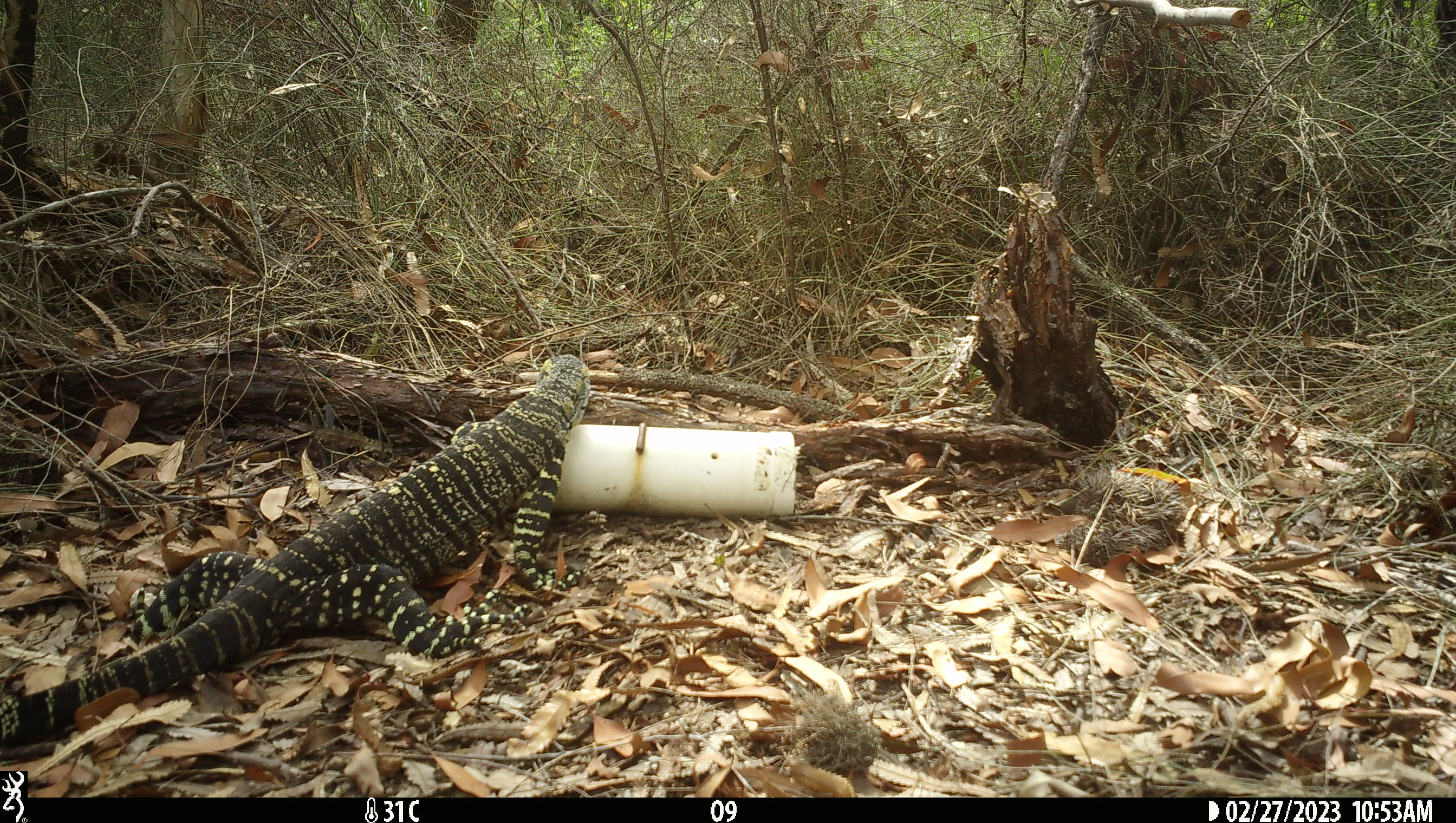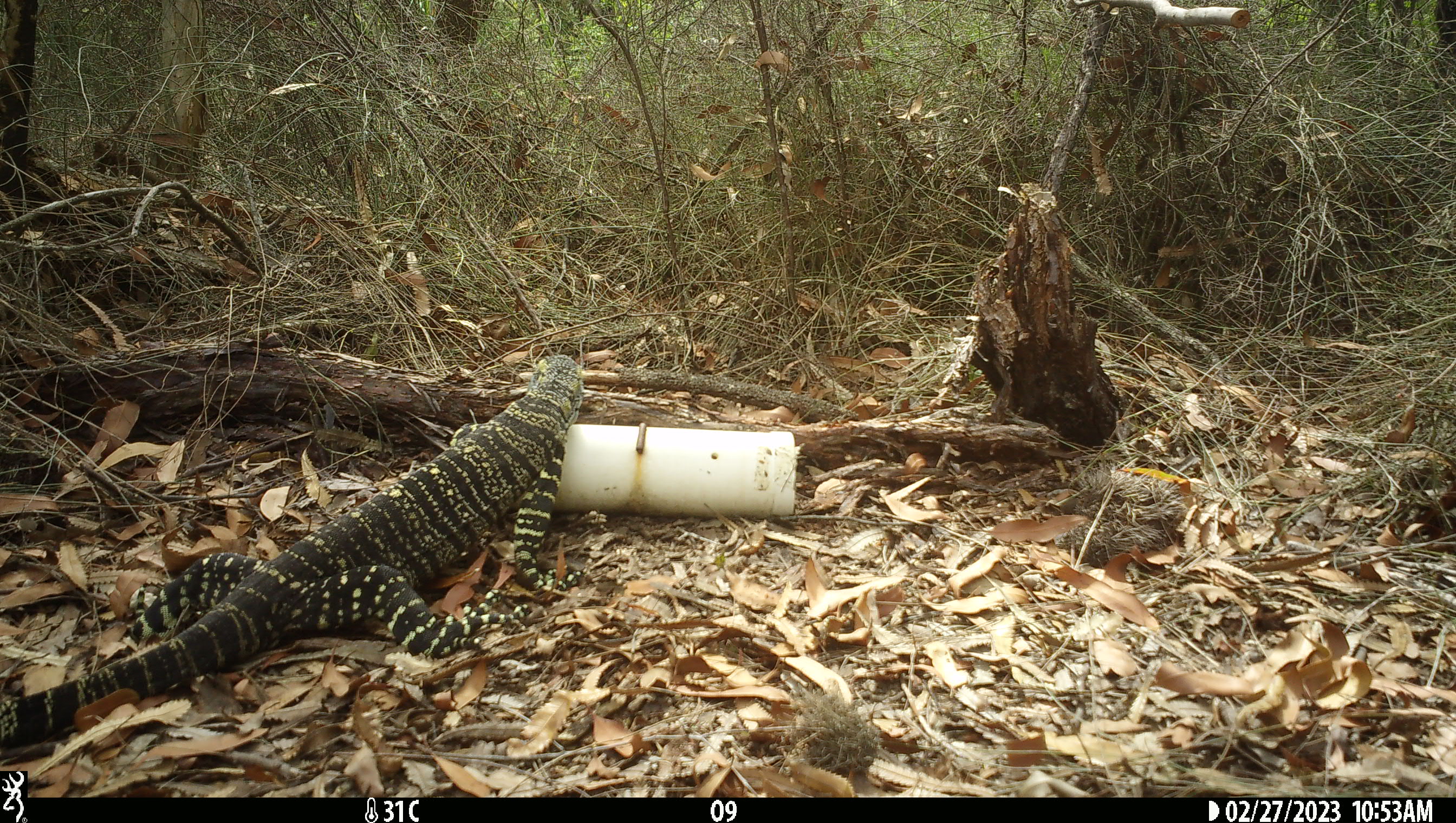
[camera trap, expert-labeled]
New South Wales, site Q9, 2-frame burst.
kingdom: Animalia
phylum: Chordata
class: Reptilia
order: Squamata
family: Varanidae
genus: Varanus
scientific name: Varanus varius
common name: lace monitor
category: goanna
Goanna (lace monitor) (Varanus varius).